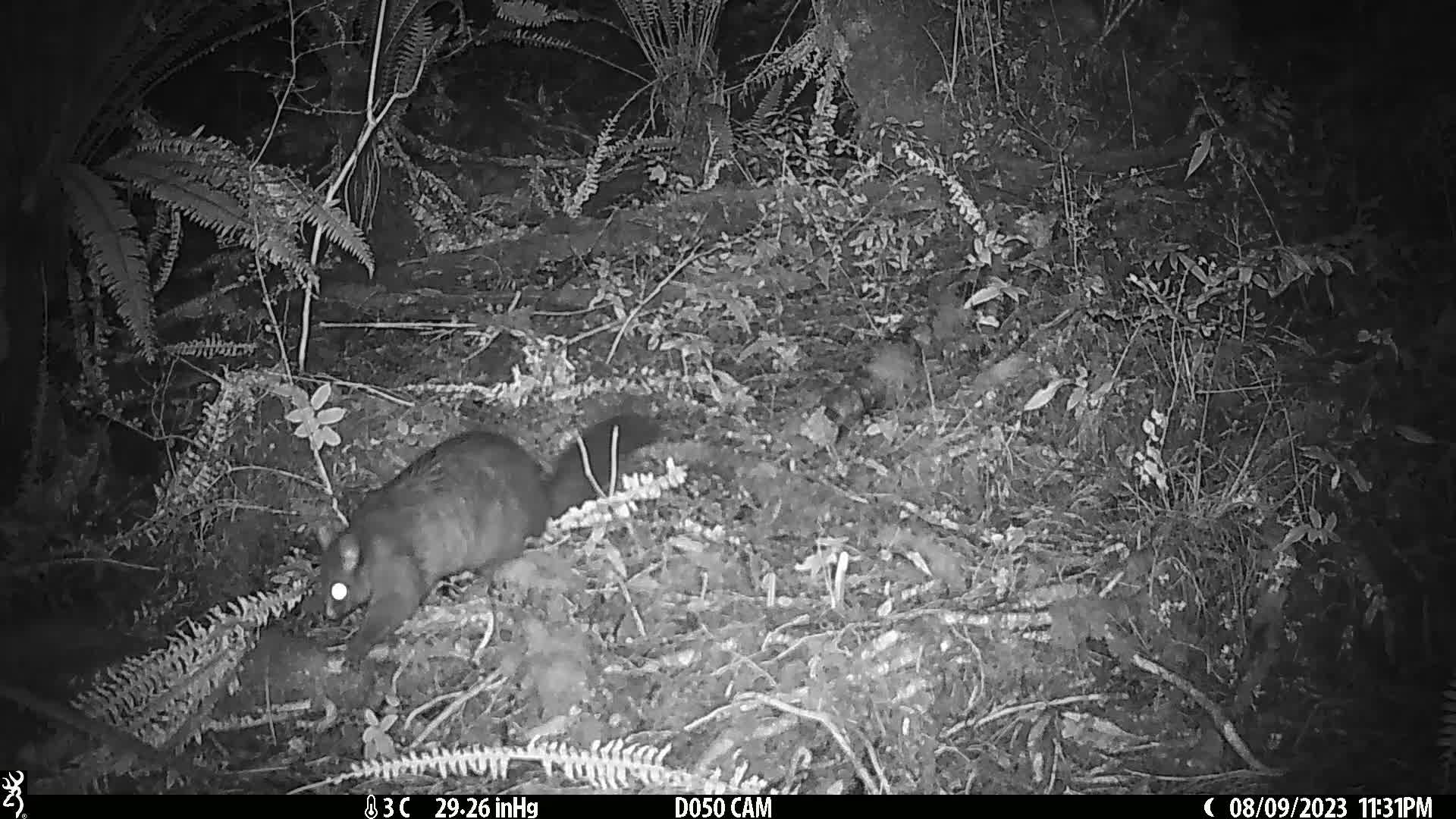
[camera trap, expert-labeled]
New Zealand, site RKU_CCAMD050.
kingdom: Animalia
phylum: Chordata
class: Mammalia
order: Diprotodontia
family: Phalangeridae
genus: Trichosurus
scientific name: Trichosurus vulpecula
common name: common brushtail possum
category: possum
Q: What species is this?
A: Possum (common brushtail possum) (Trichosurus vulpecula).